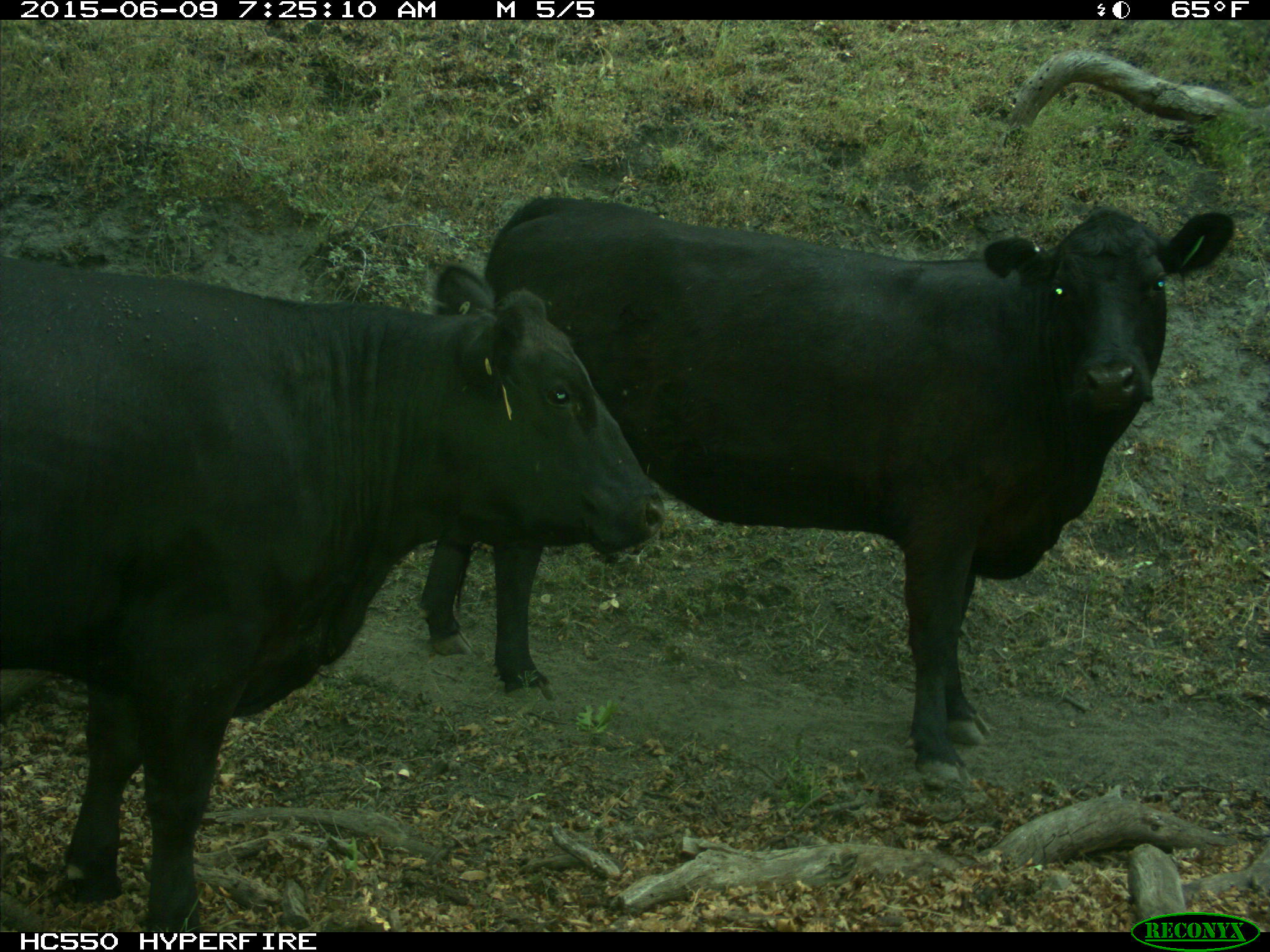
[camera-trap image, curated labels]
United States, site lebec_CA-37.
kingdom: Animalia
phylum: Chordata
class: Mammalia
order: Artiodactyla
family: Bovidae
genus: Bos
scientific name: Bos taurus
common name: domestic cow